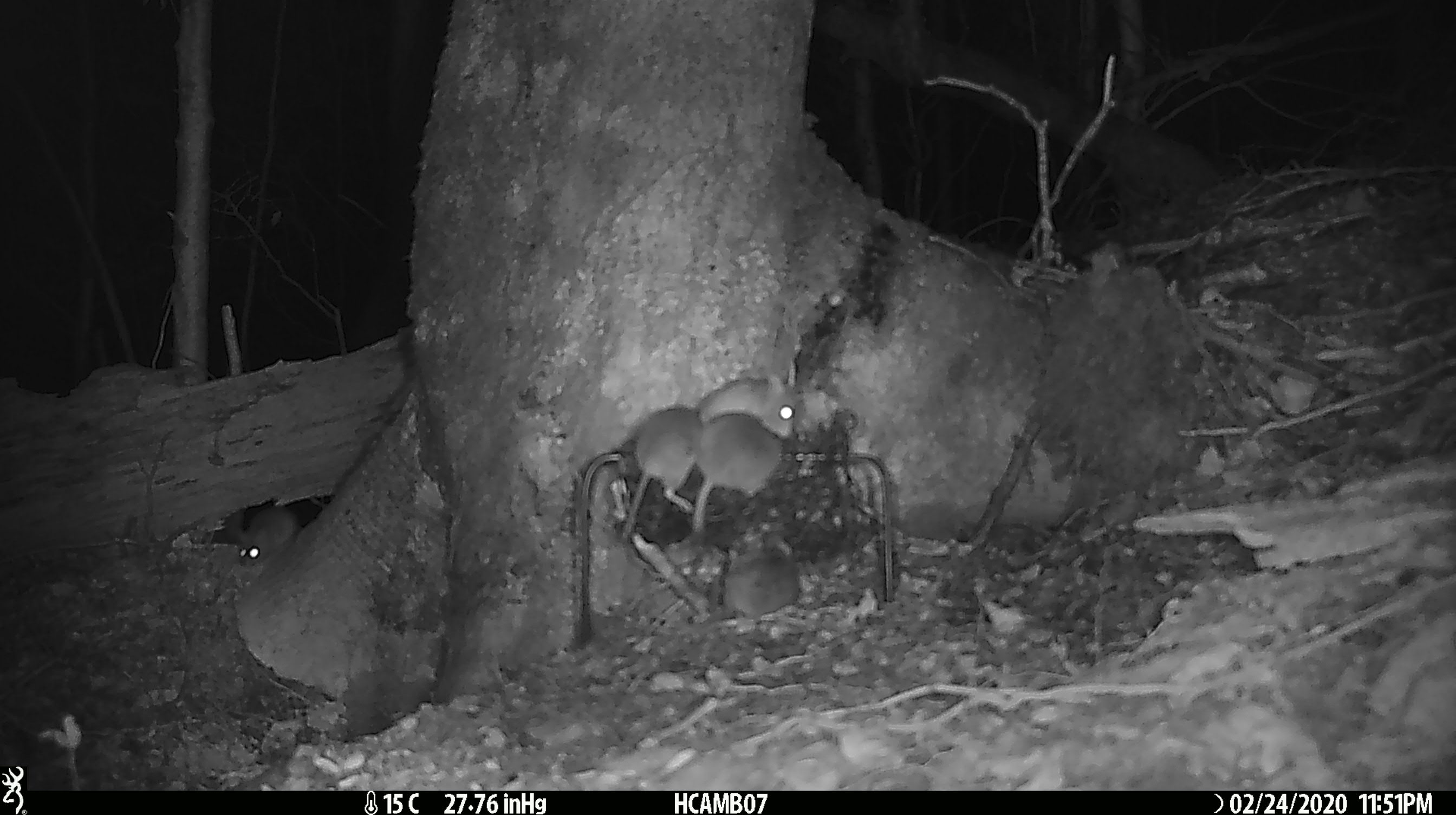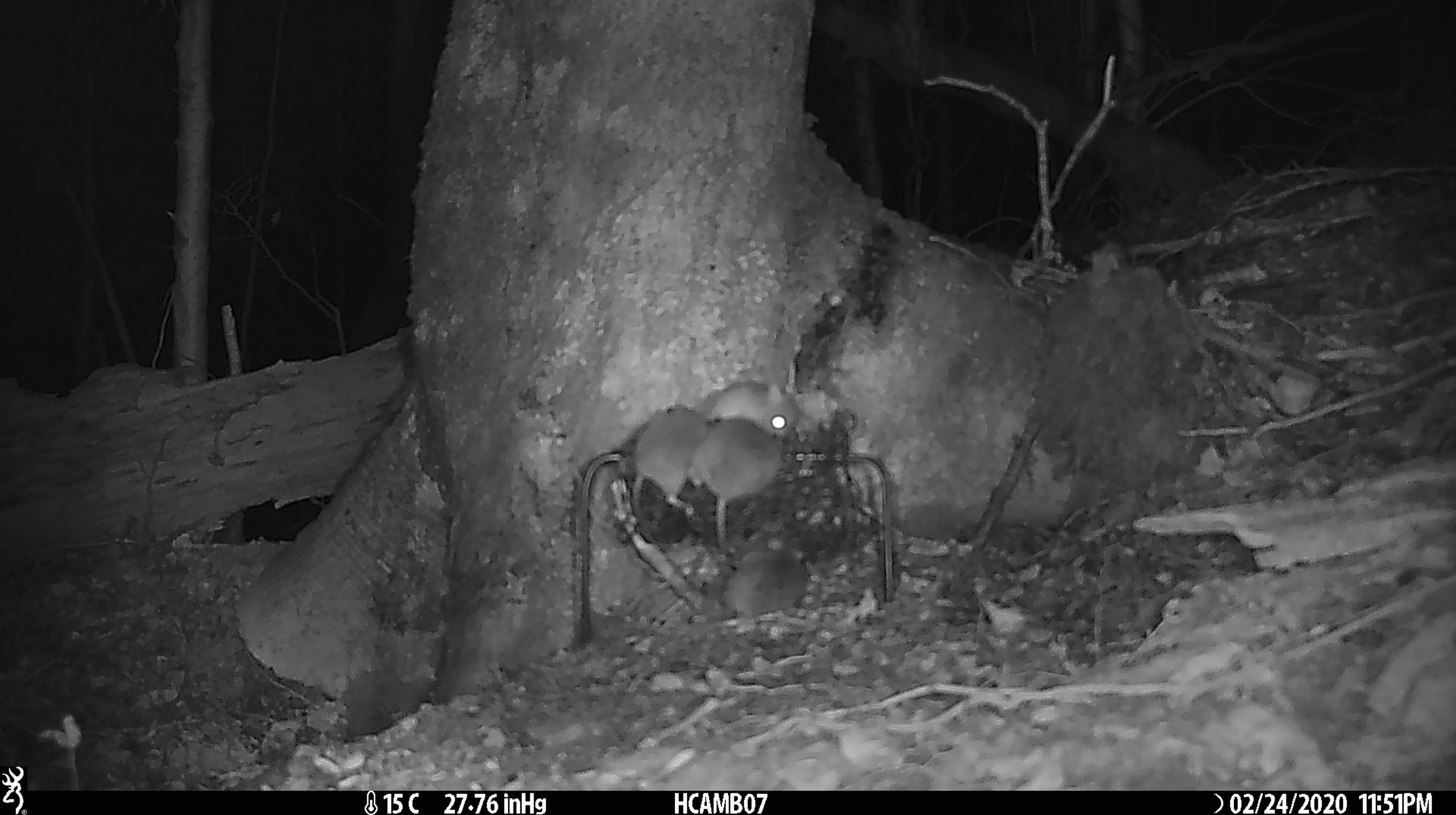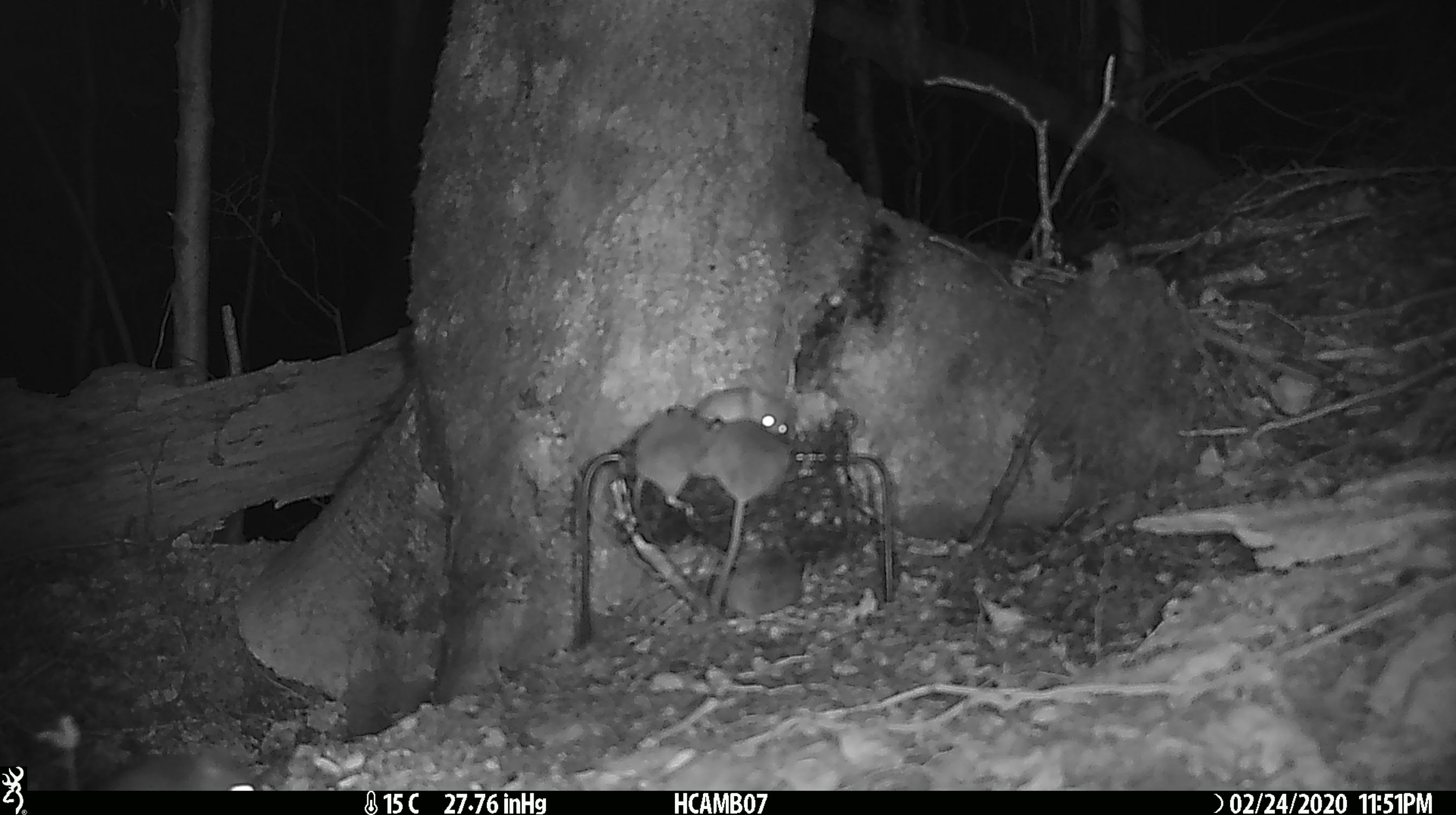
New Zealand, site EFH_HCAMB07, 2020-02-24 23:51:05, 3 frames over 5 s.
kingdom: Animalia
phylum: Chordata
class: Mammalia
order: Rodentia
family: Muridae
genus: Mus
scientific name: Mus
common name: mouse